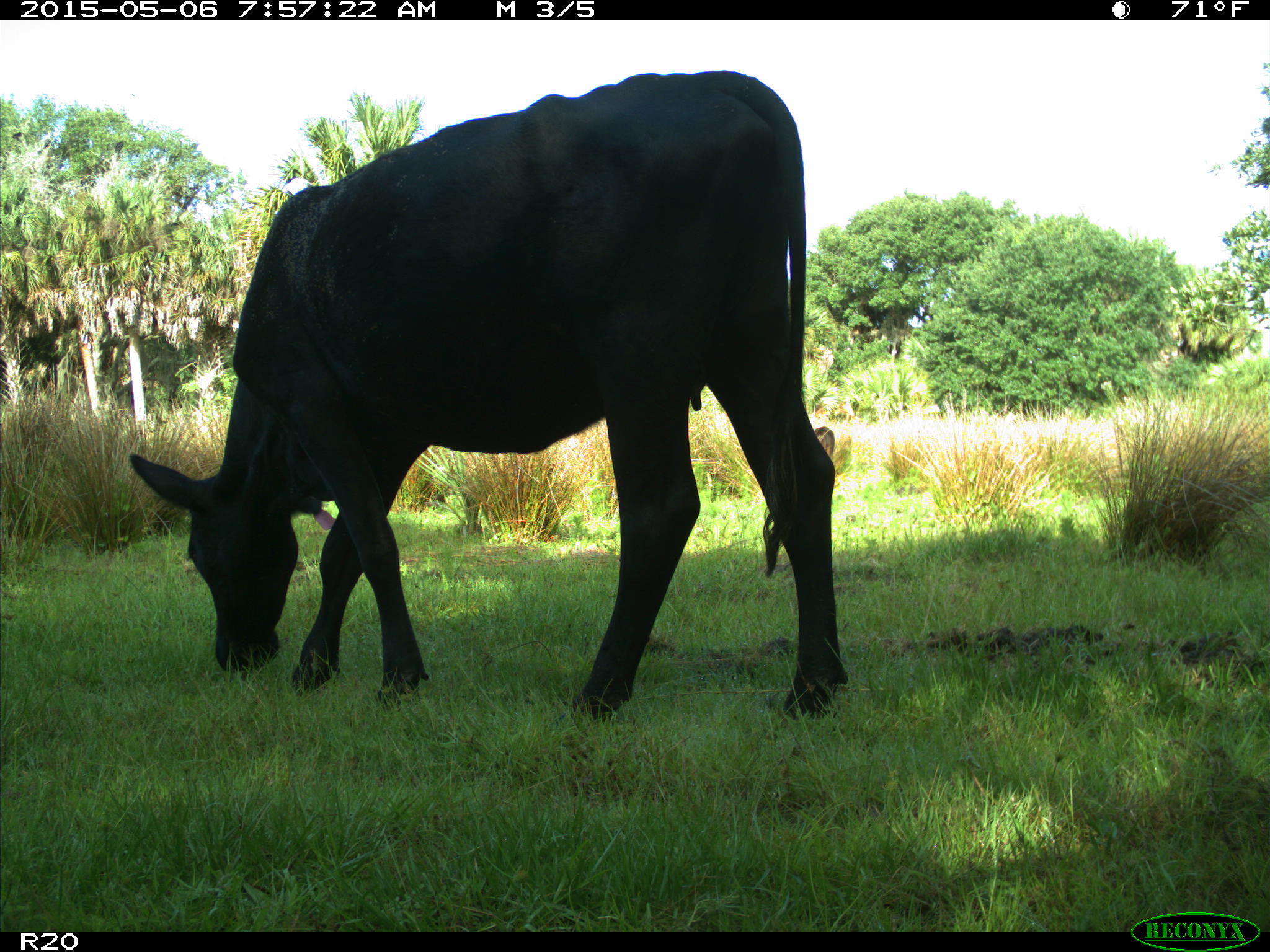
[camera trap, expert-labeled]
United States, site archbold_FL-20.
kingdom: Animalia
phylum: Chordata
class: Mammalia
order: Artiodactyla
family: Bovidae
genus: Bos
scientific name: Bos taurus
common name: domestic cow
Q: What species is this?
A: Bos taurus (domestic cow).